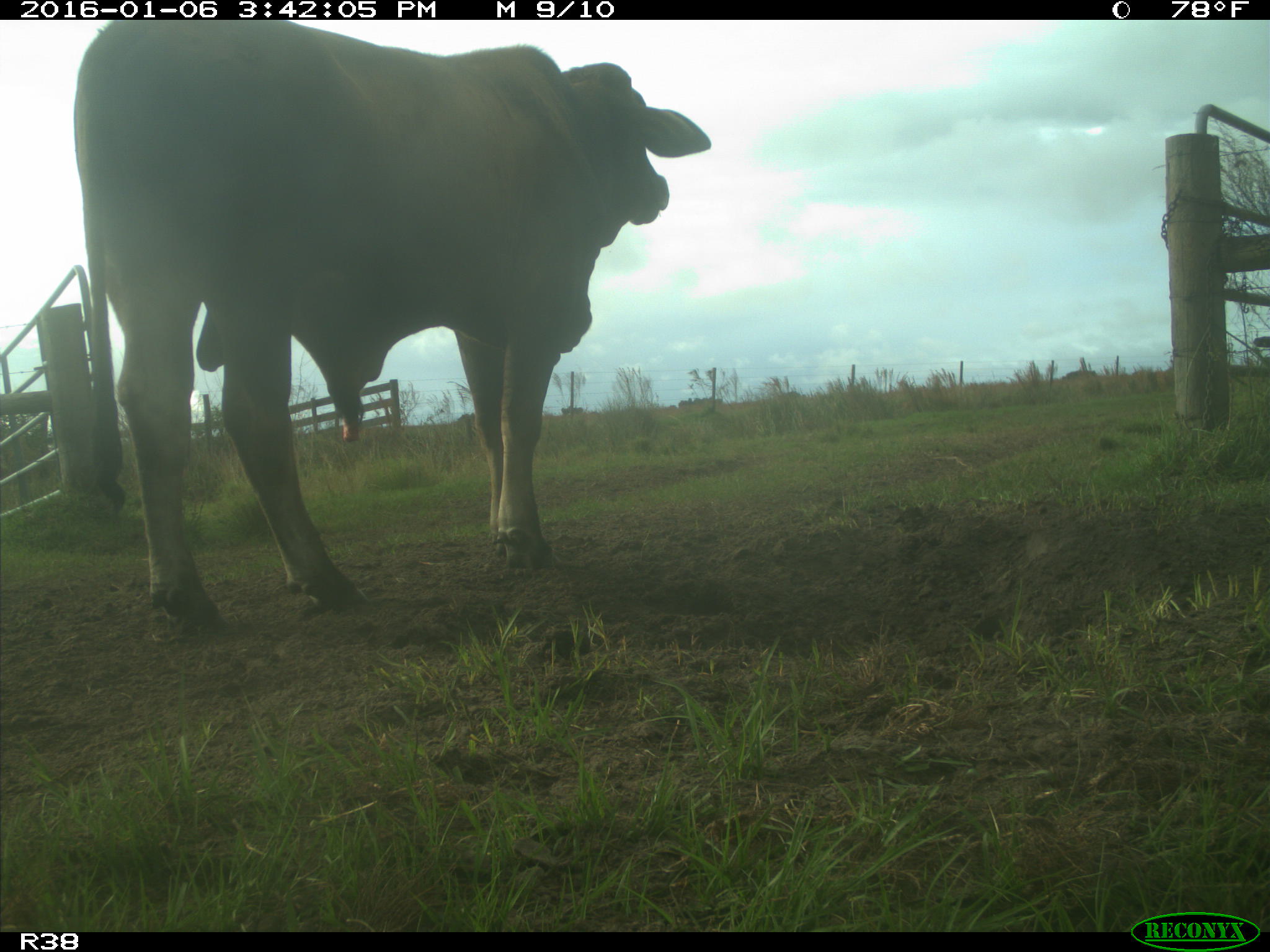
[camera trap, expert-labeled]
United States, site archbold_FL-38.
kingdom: Animalia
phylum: Chordata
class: Mammalia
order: Artiodactyla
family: Bovidae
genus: Bos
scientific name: Bos taurus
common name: domestic cow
Bos taurus (domestic cow).